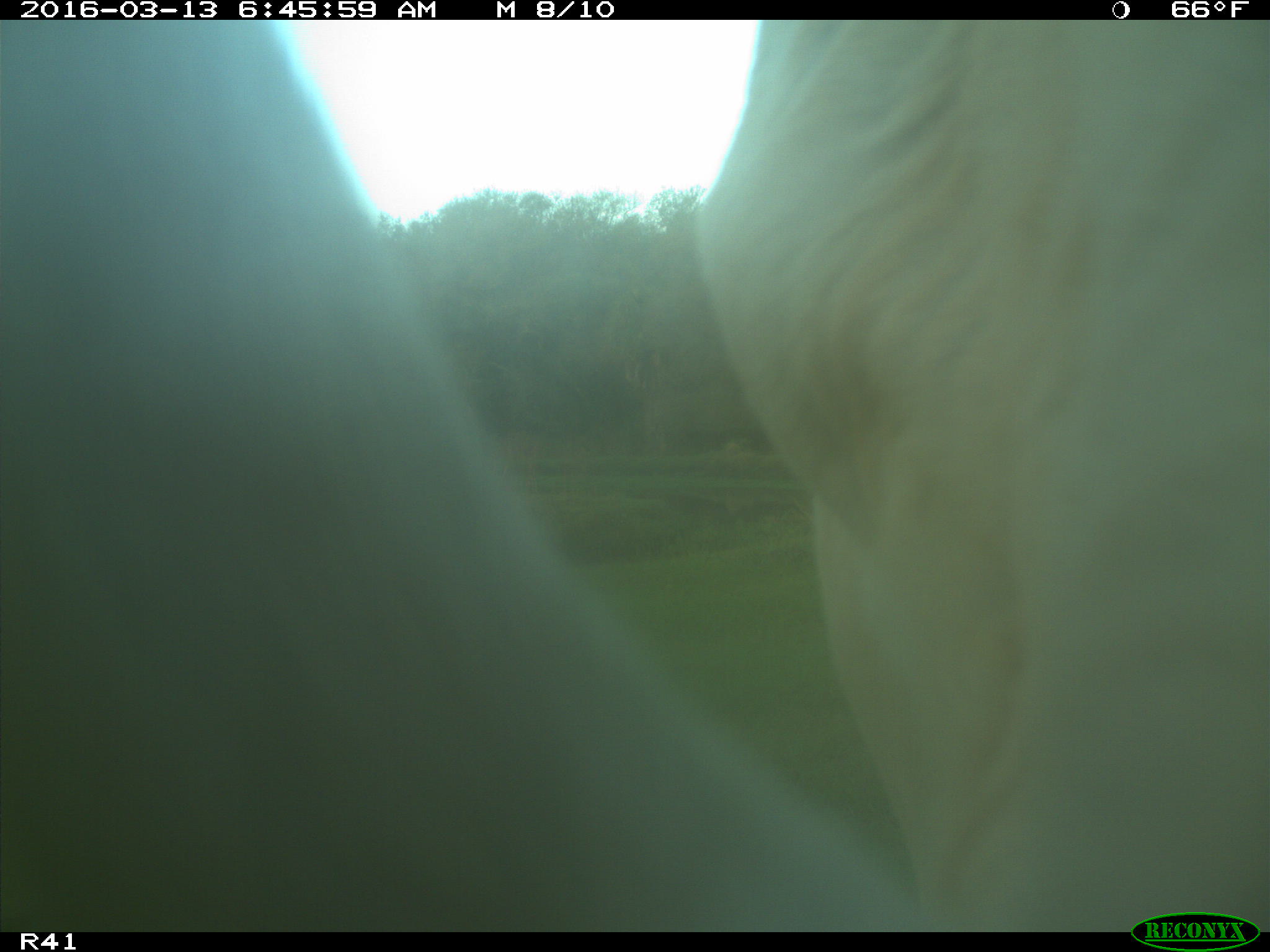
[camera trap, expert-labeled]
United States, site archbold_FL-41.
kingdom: Animalia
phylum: Chordata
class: Mammalia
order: Artiodactyla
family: Bovidae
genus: Bos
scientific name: Bos taurus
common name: domestic cow